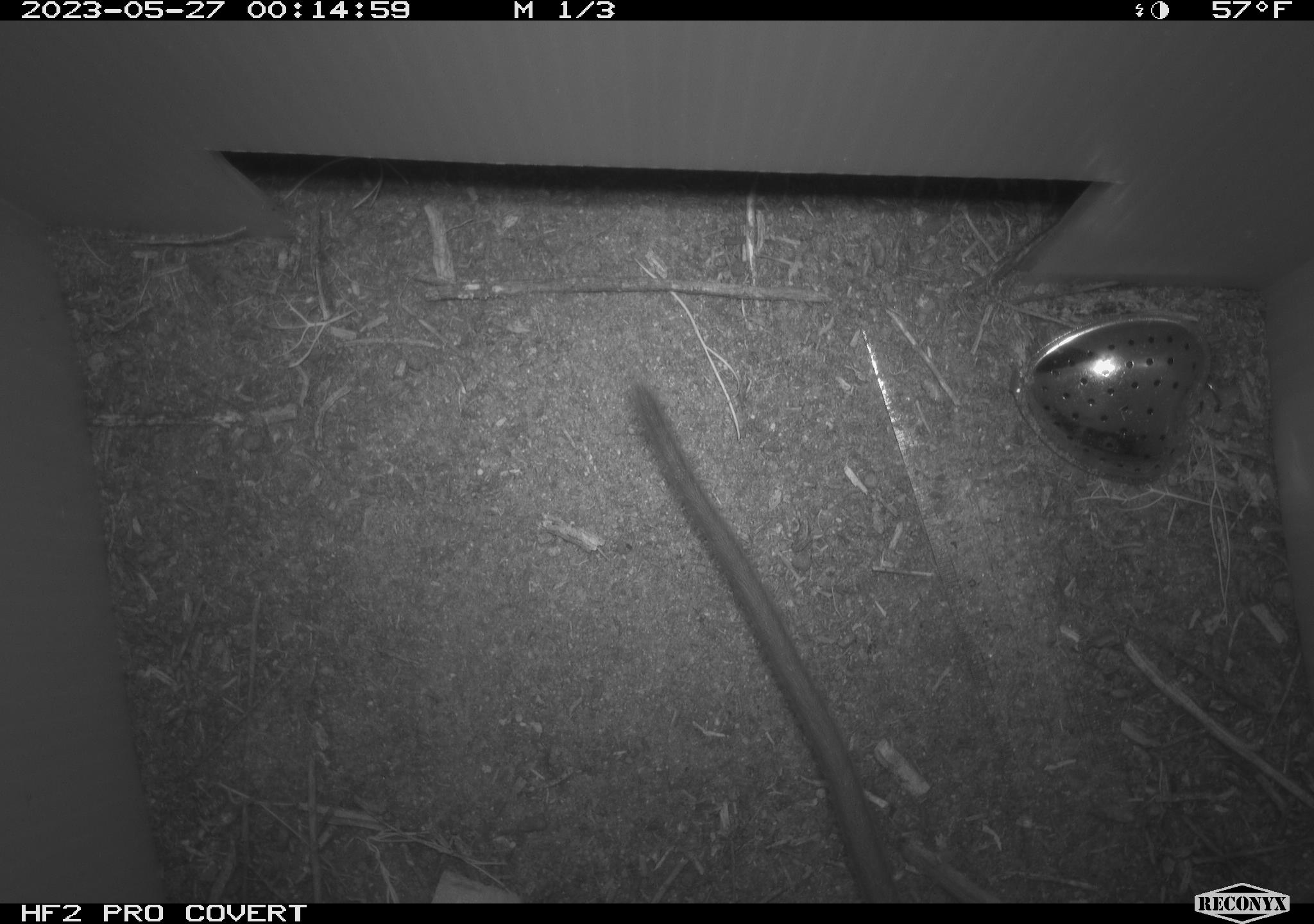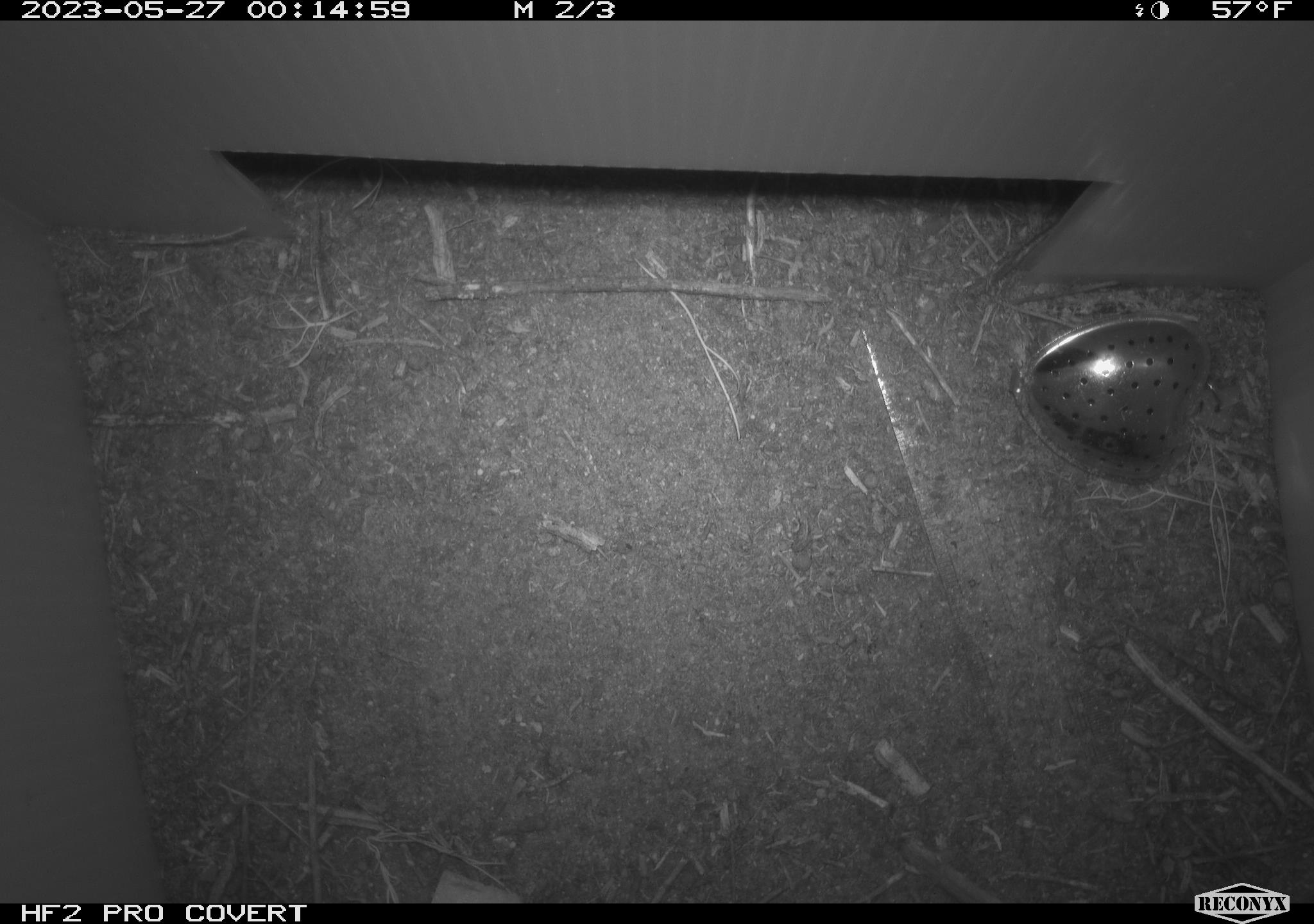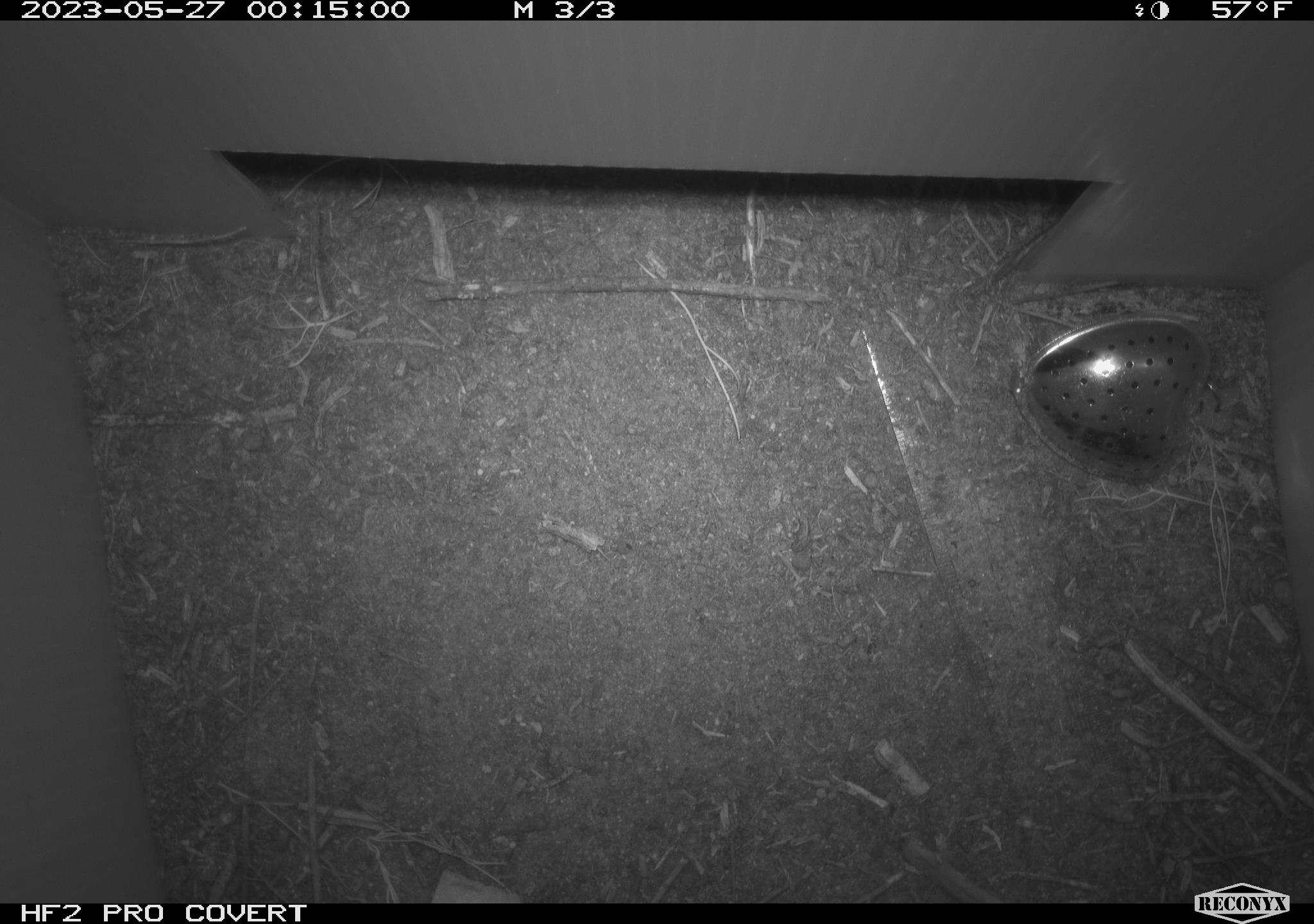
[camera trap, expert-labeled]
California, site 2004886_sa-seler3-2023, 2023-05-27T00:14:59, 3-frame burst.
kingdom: Animalia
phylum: Chordata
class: Mammalia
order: Rodentia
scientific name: Rodentia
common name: woodrat or rat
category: woodrat or rat species